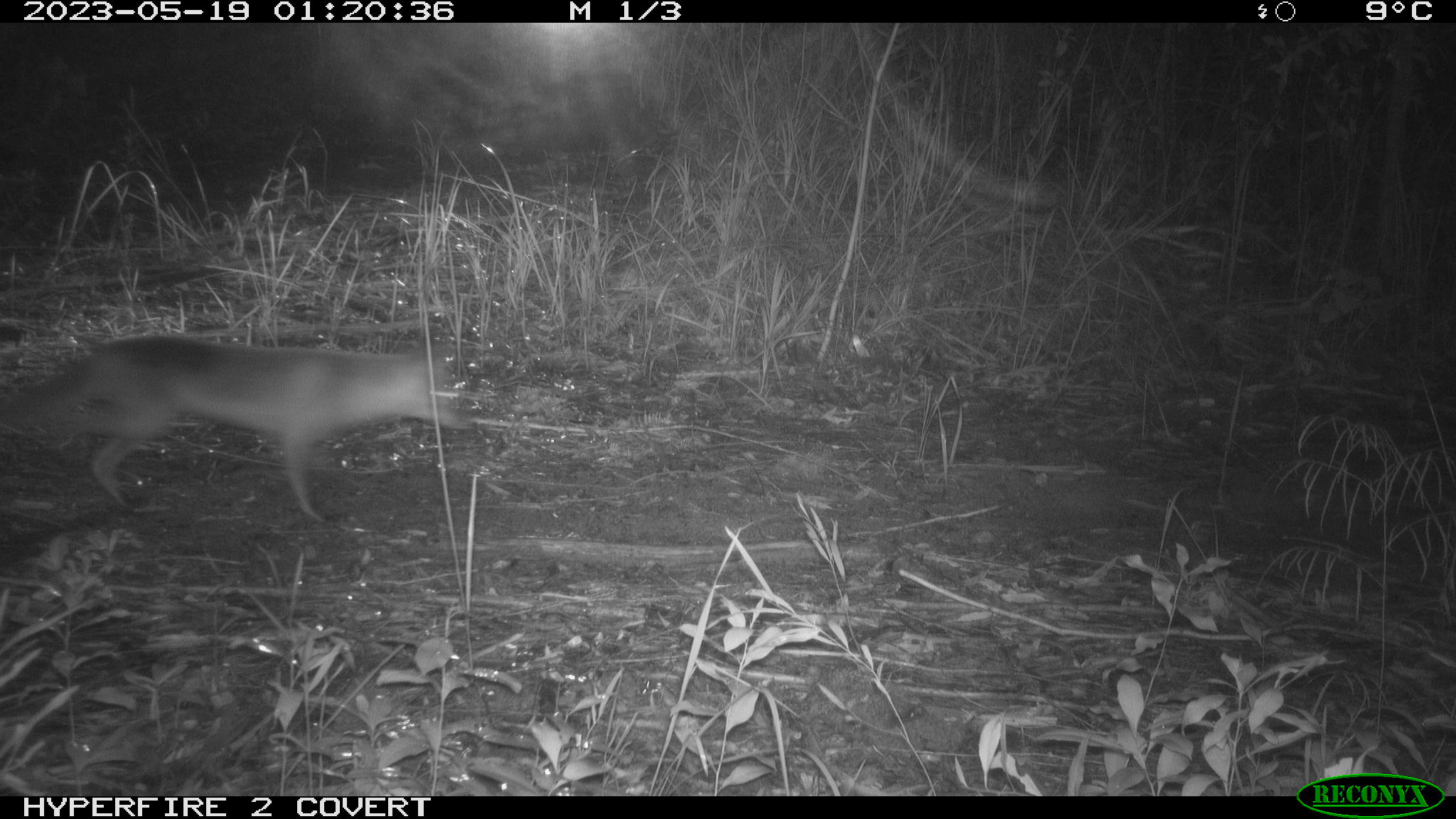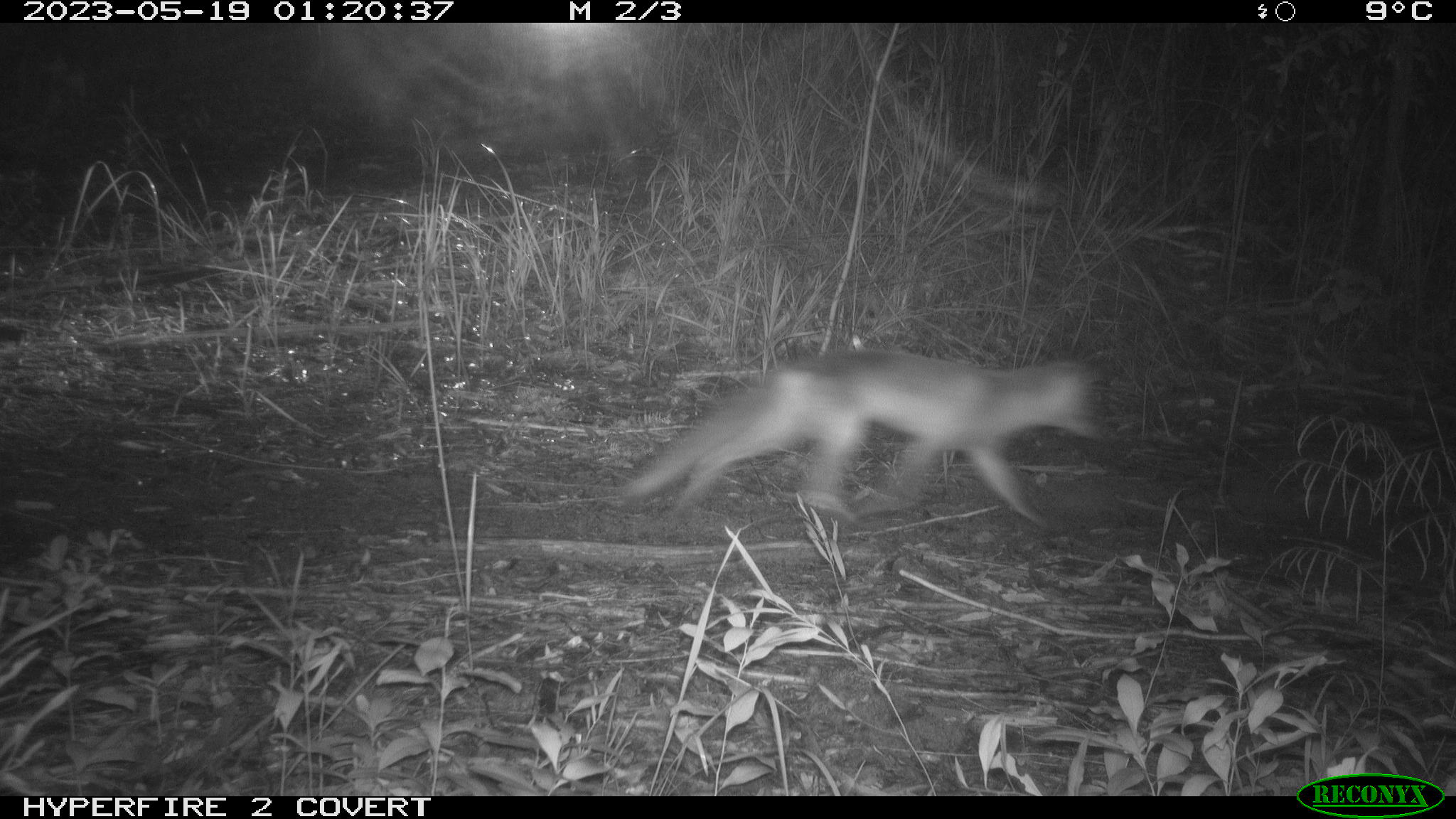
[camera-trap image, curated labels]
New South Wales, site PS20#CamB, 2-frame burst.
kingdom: Animalia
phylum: Chordata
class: Mammalia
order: Carnivora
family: Canidae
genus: Vulpes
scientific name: Vulpes vulpes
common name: red fox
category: fox